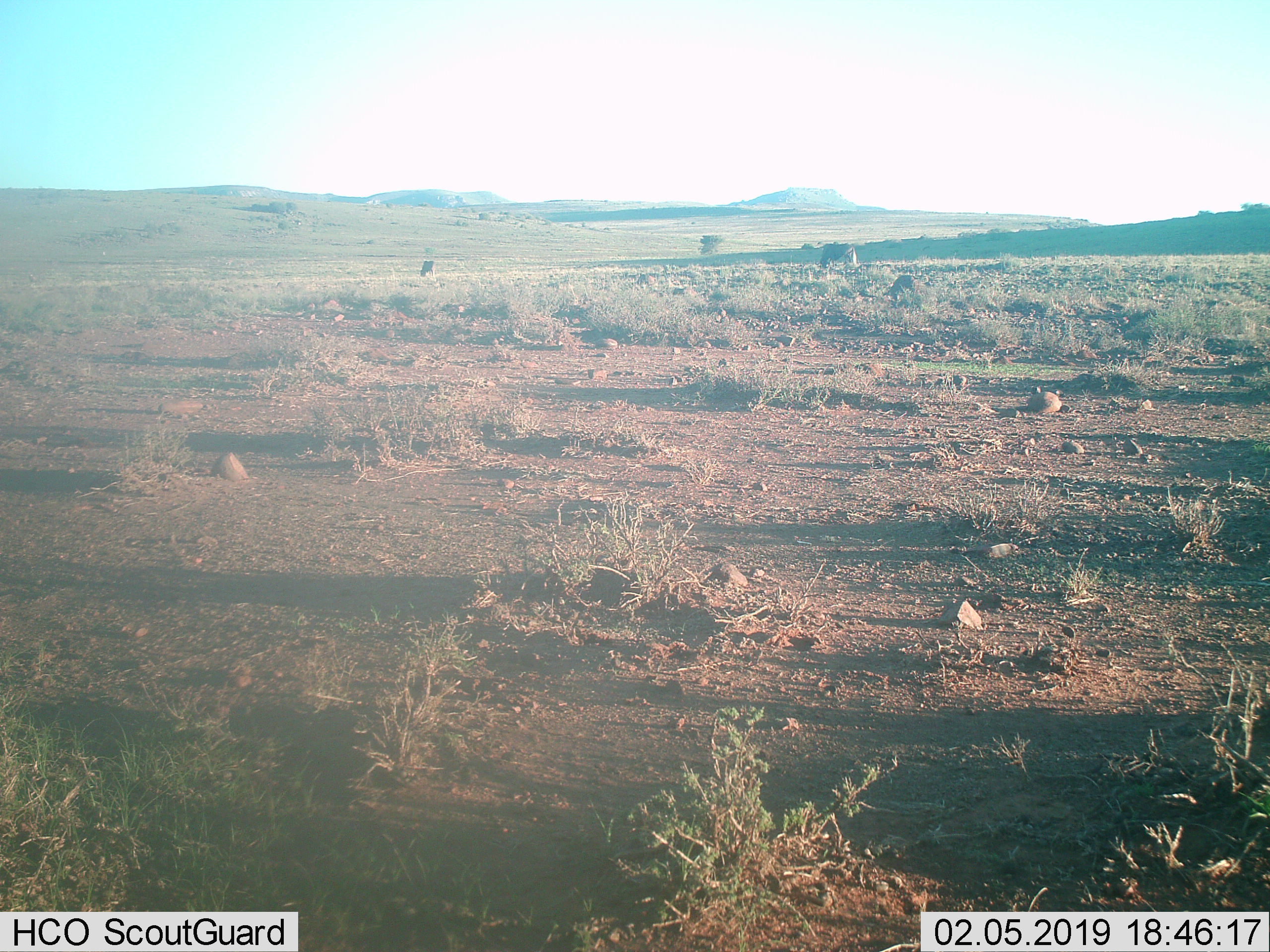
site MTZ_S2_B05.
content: unidentified animal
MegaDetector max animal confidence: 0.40